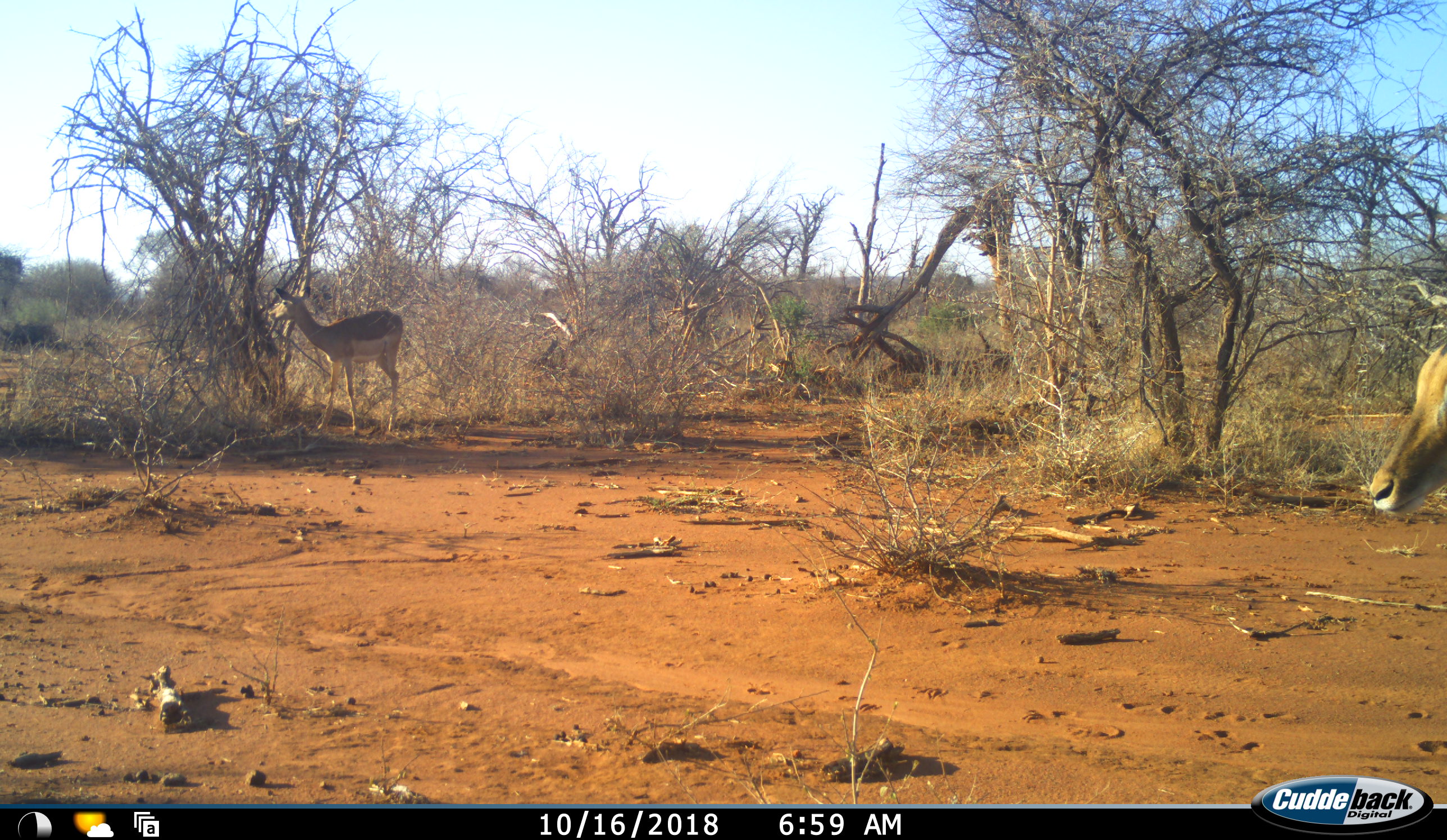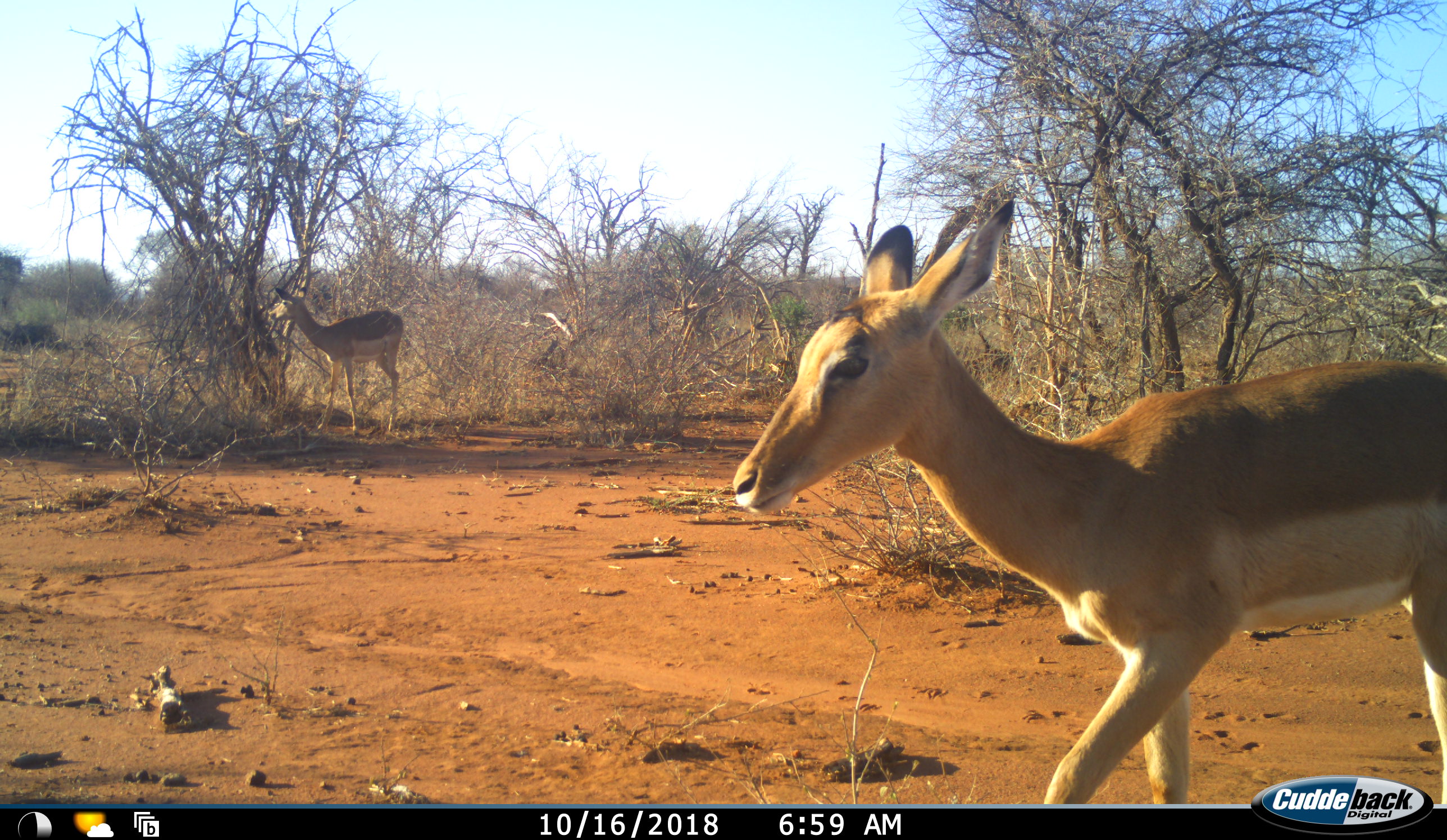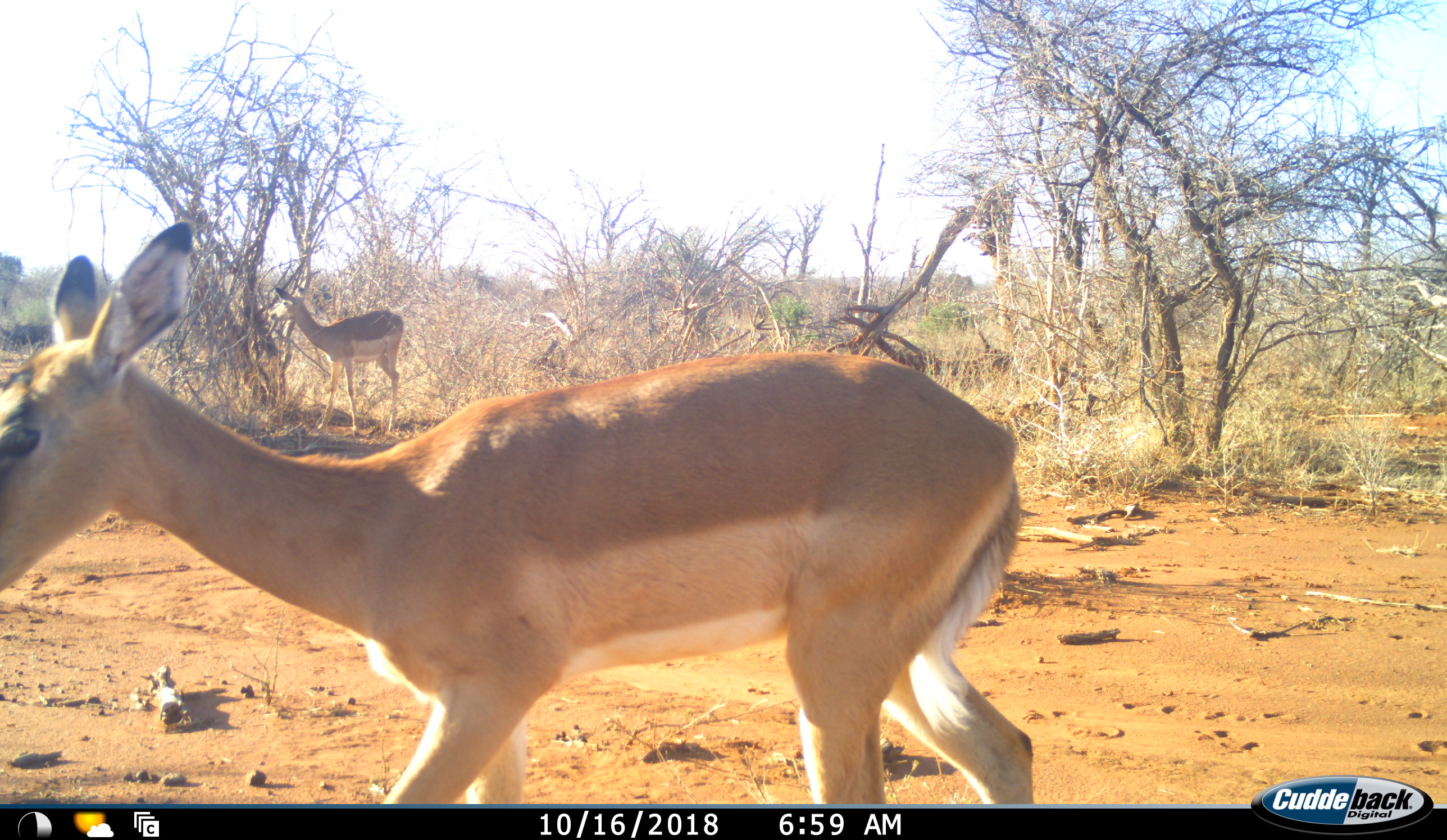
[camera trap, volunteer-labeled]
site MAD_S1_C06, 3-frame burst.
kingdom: Animalia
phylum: Chordata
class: Mammalia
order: Artiodactyla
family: Bovidae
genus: Aepyceros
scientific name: Aepyceros melampus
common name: impala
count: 2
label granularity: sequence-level